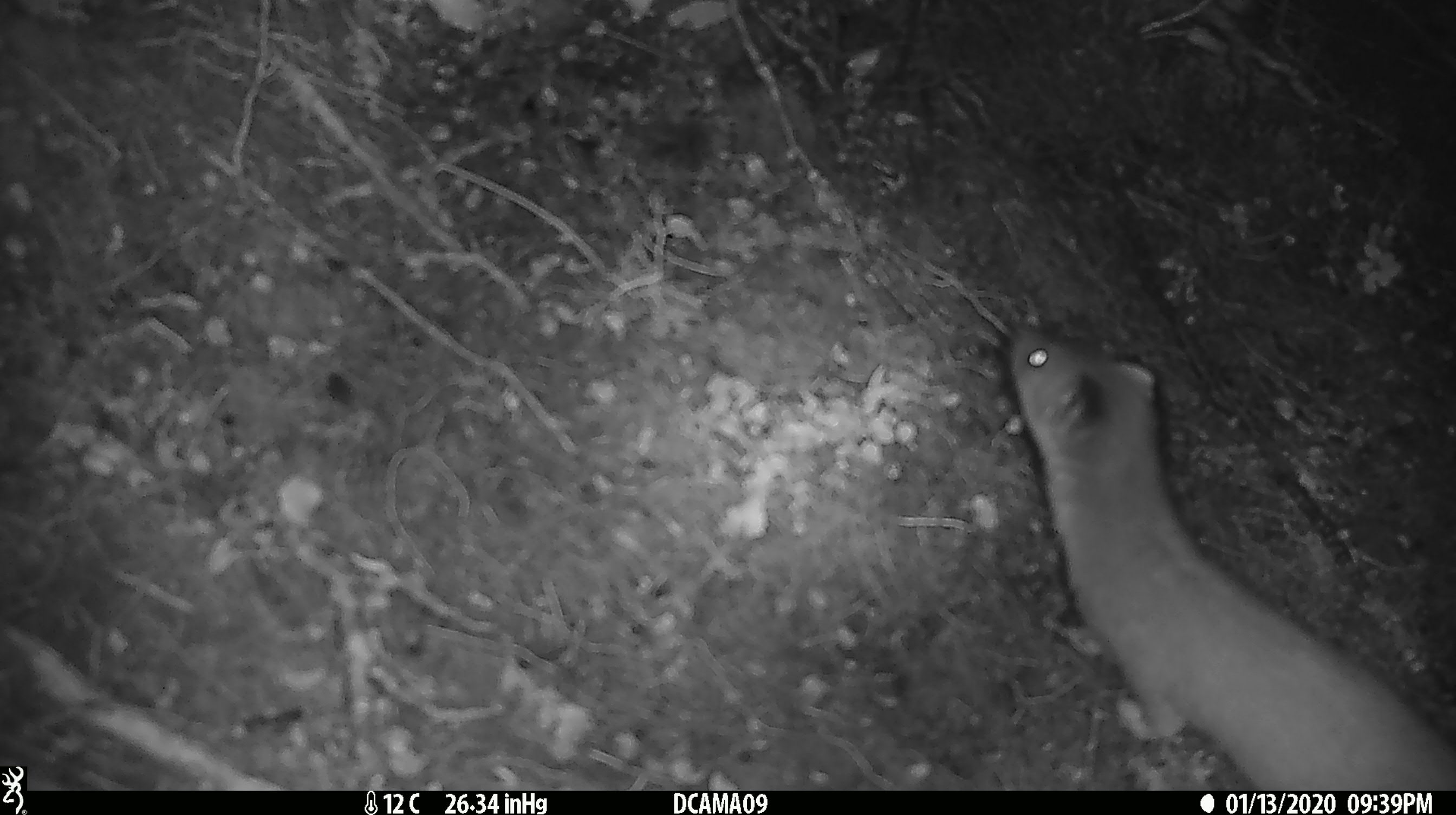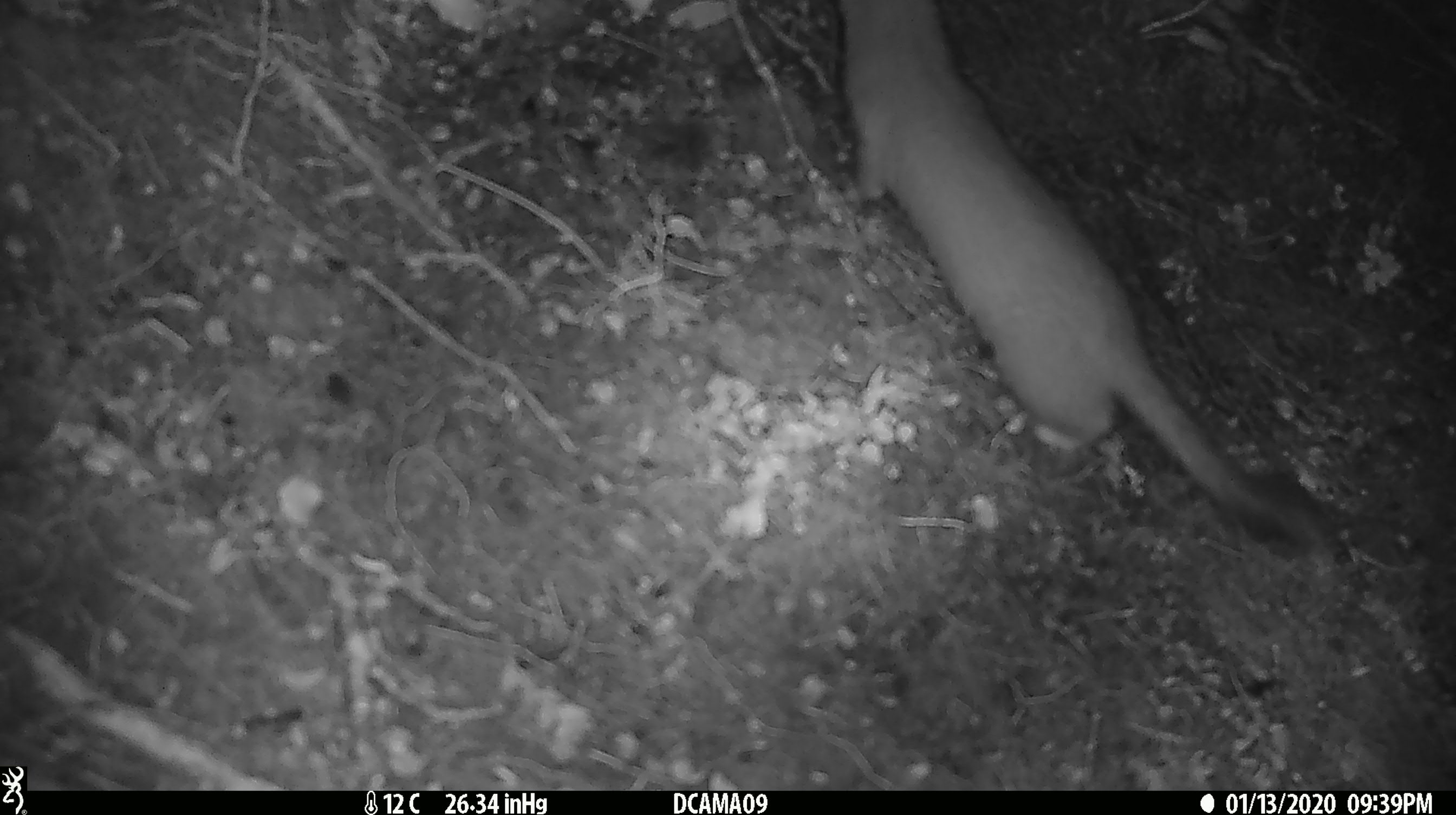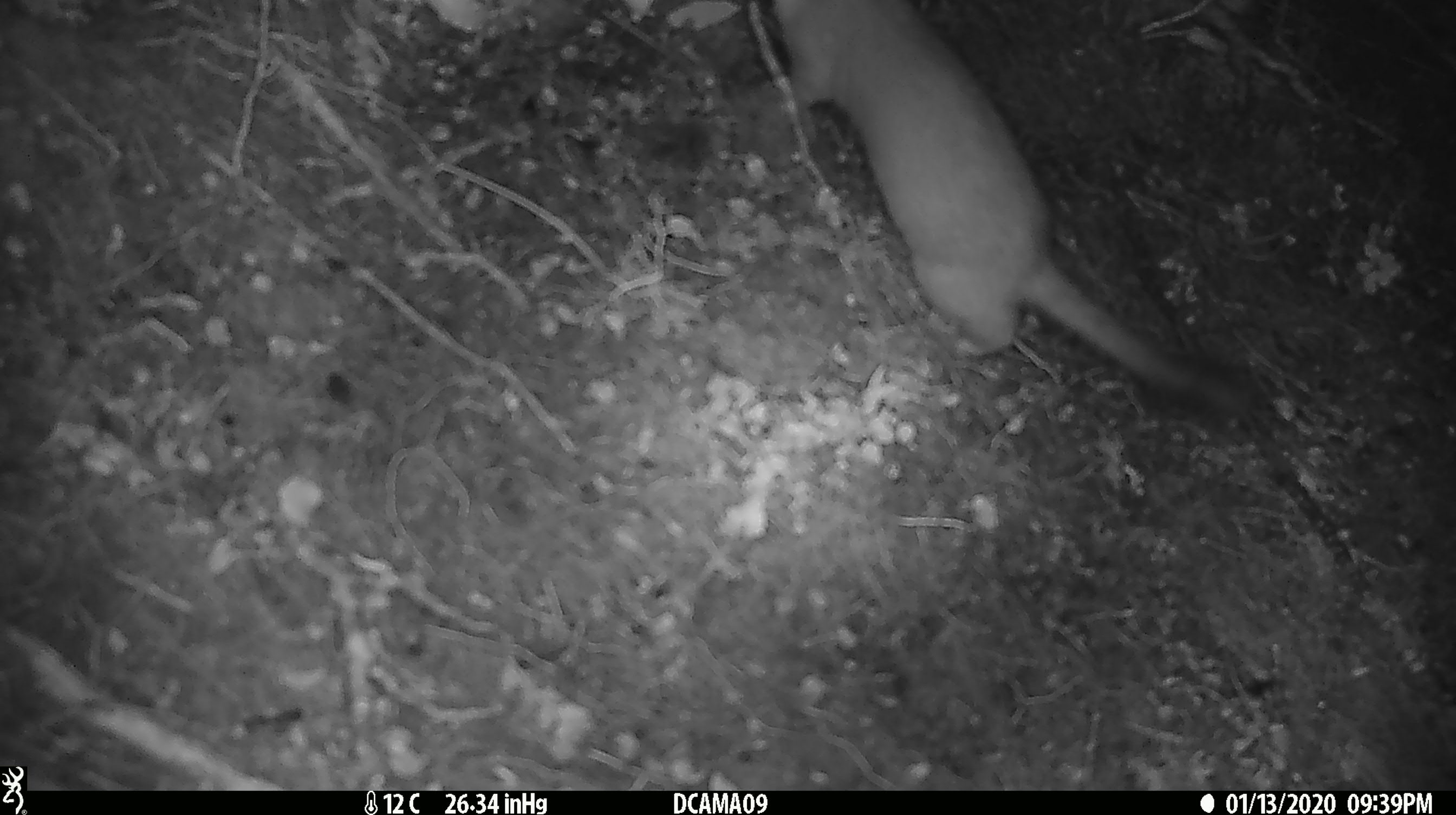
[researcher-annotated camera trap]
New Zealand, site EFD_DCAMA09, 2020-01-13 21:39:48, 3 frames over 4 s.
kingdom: Animalia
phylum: Chordata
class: Mammalia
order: Carnivora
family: Mustelidae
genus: Mustela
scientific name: Mustela erminea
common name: stoat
Stoat (Mustela erminea).